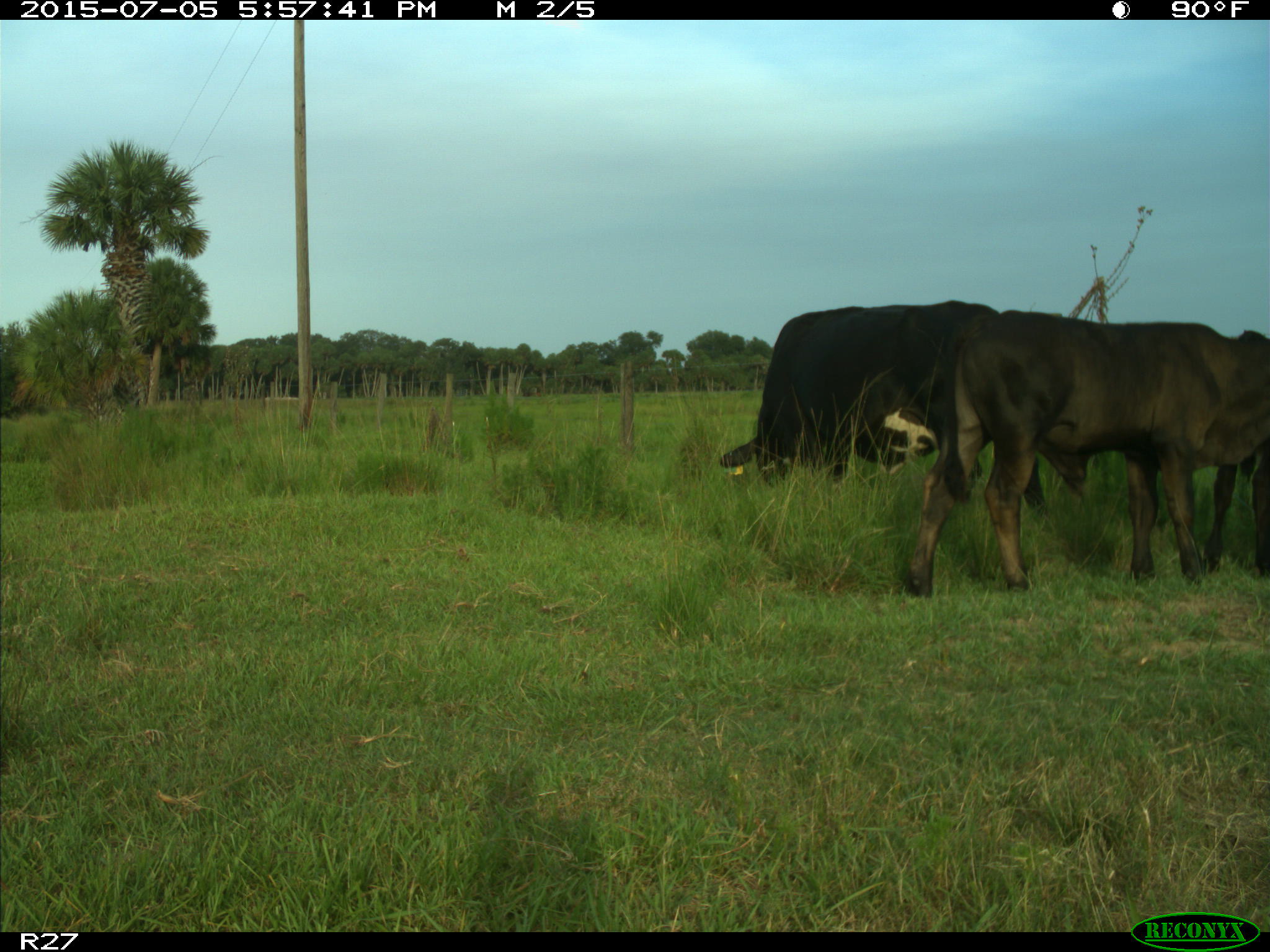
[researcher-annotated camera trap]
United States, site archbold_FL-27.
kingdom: Animalia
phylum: Chordata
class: Mammalia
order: Artiodactyla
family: Bovidae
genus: Bos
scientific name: Bos taurus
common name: domestic cow